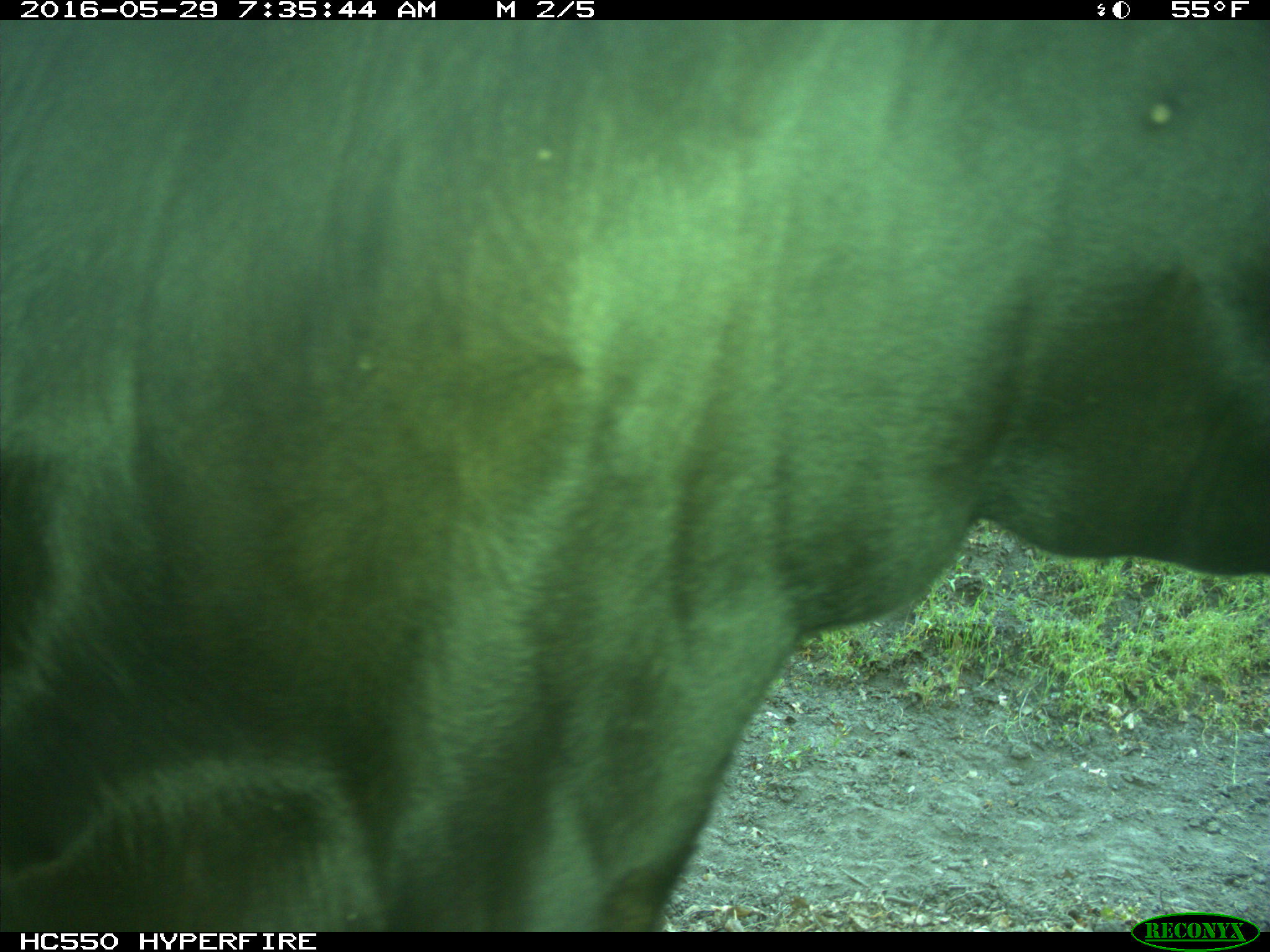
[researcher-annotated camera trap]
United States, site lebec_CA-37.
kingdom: Animalia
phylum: Chordata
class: Mammalia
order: Artiodactyla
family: Bovidae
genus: Bos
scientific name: Bos taurus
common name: domestic cow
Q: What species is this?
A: Bos taurus (domestic cow).